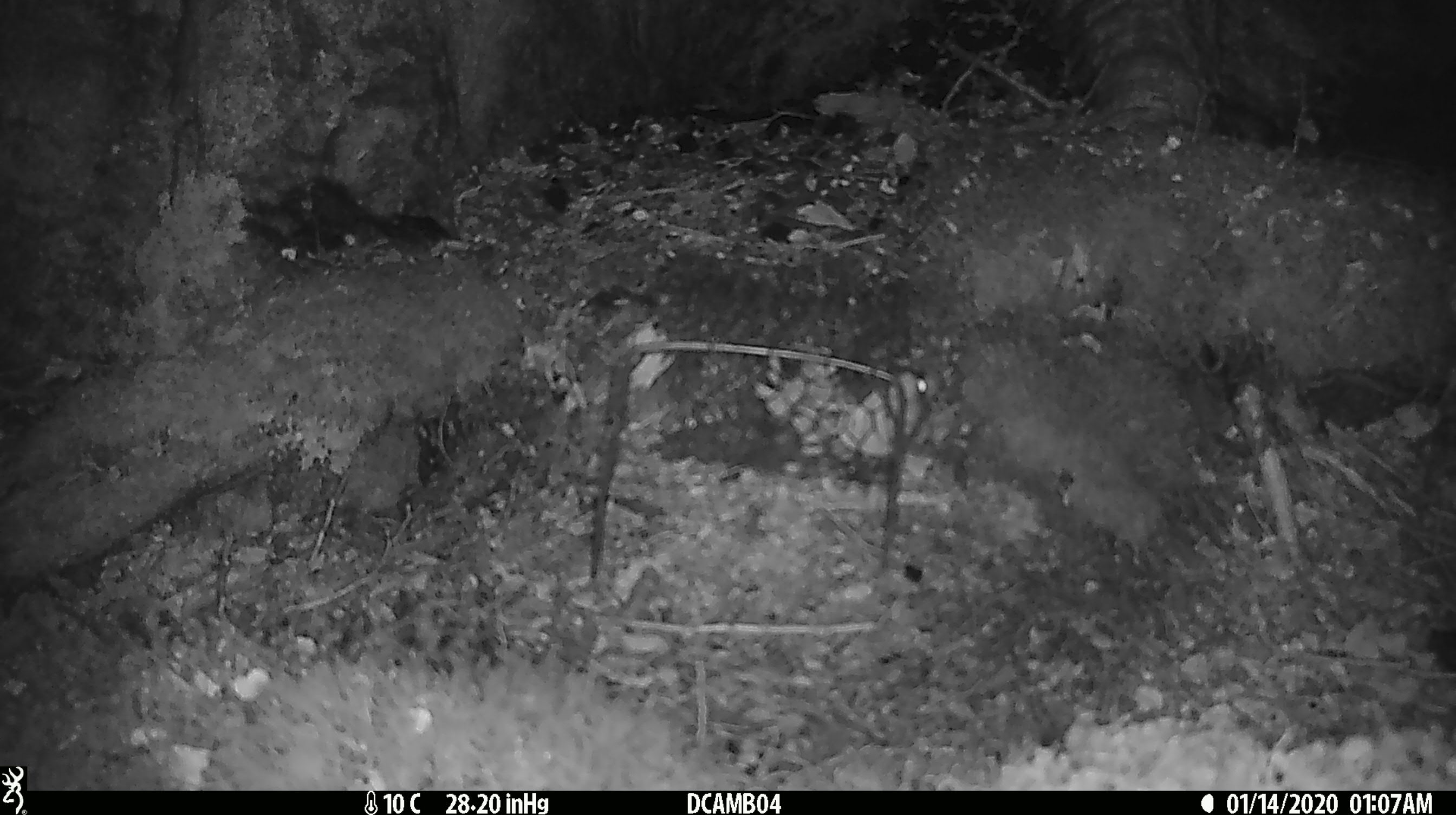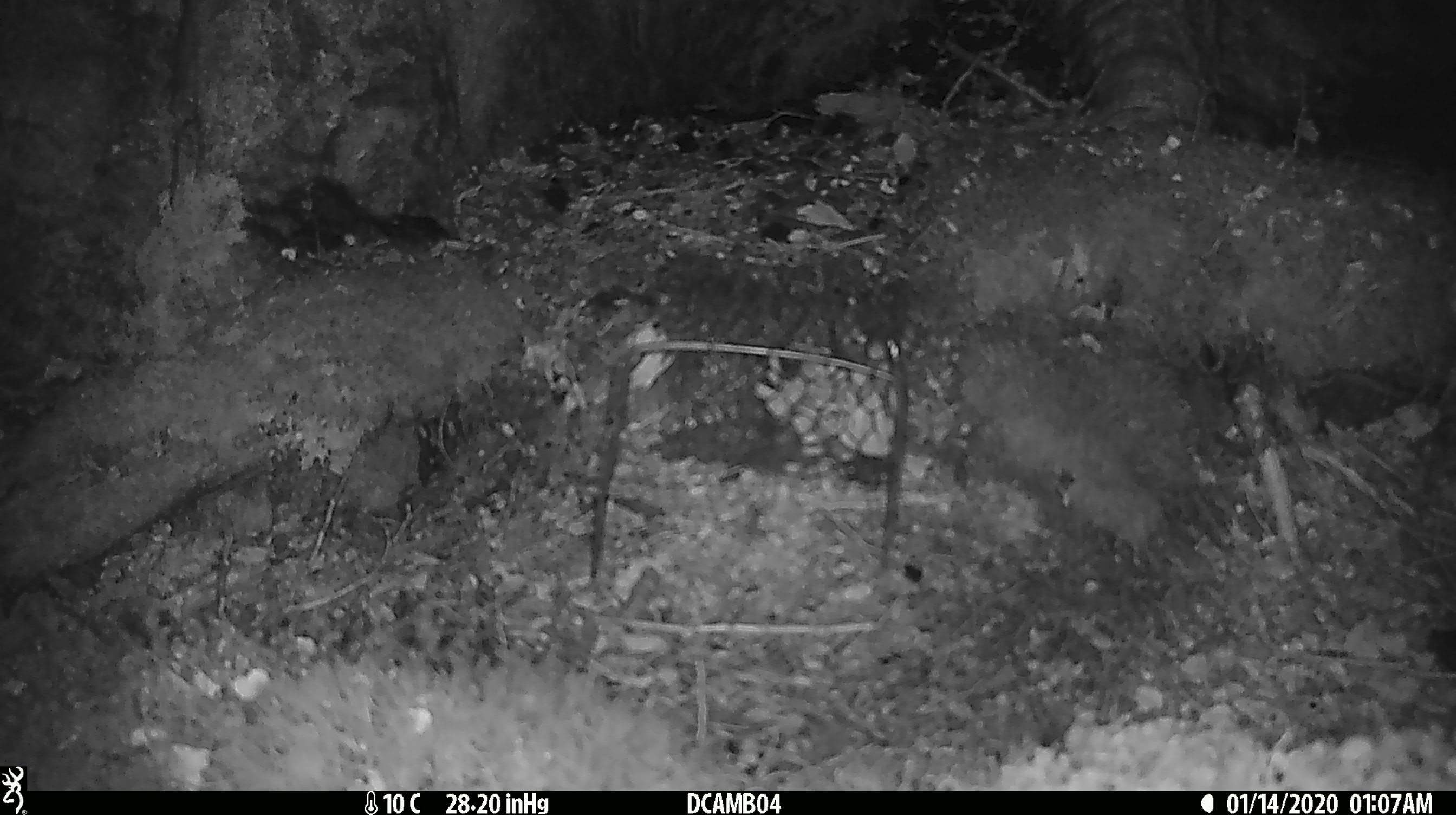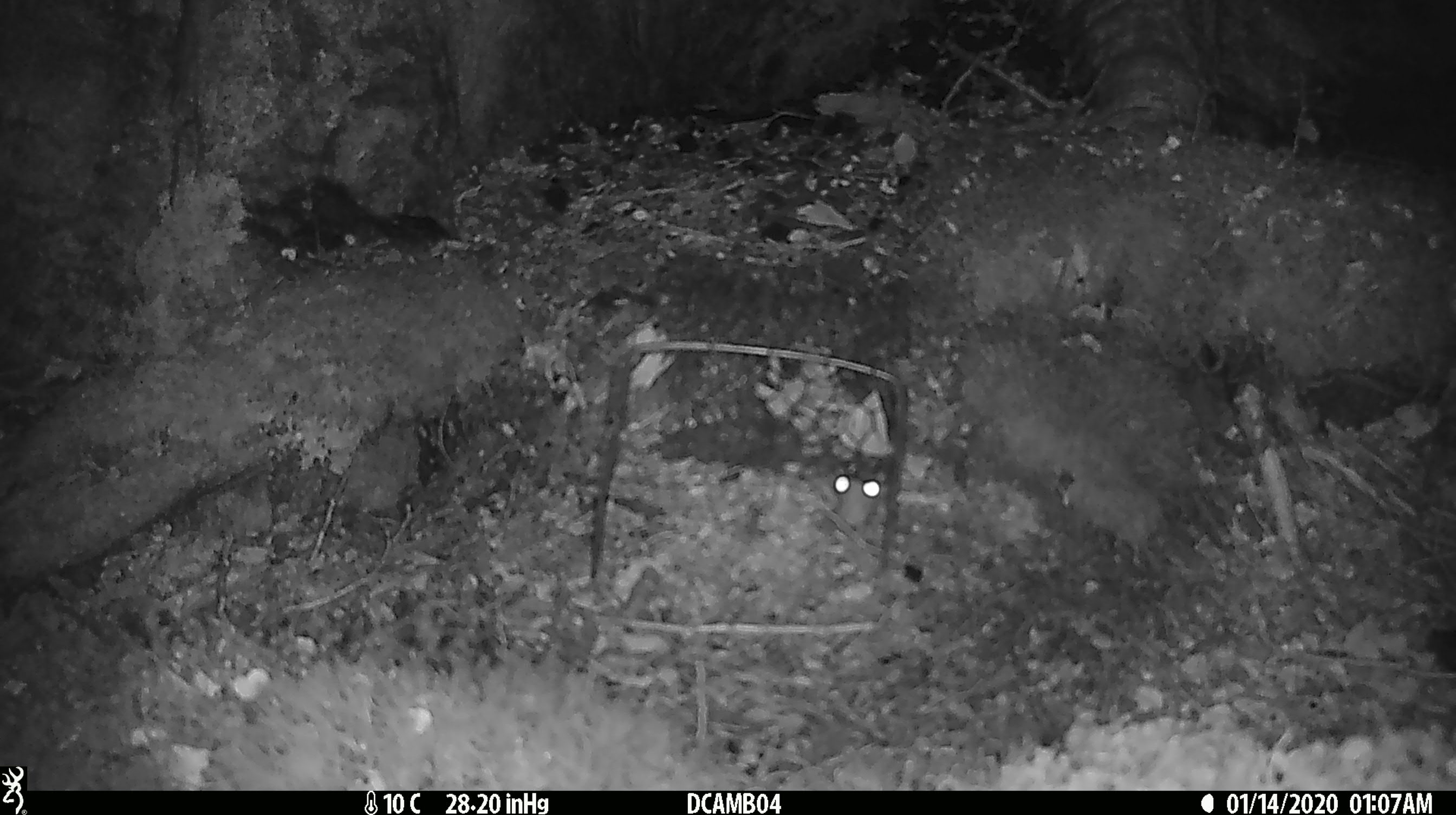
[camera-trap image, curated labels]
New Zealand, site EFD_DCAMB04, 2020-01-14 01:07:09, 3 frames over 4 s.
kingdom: Animalia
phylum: Chordata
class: Mammalia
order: Rodentia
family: Muridae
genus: Rattus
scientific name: Rattus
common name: rat